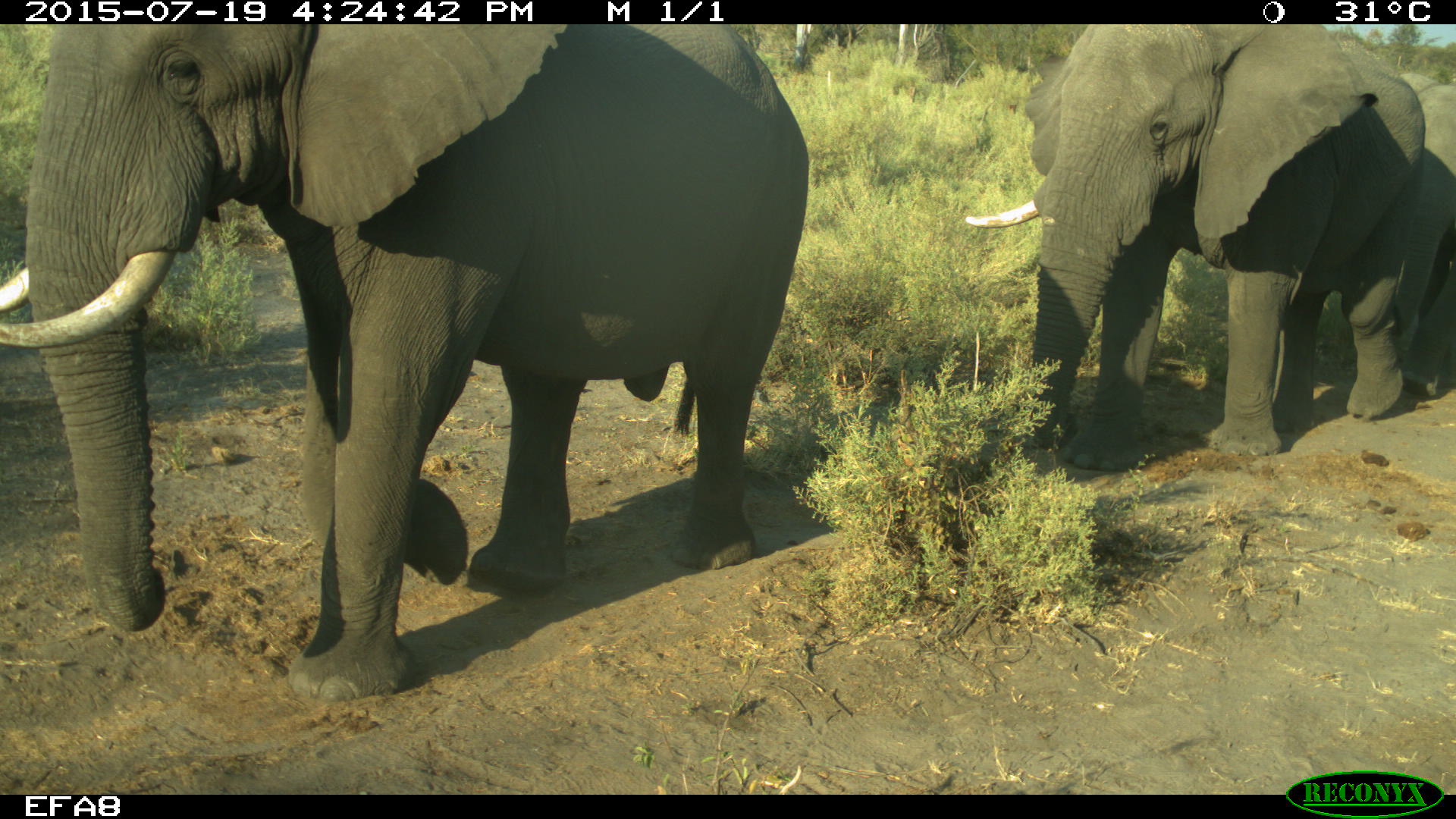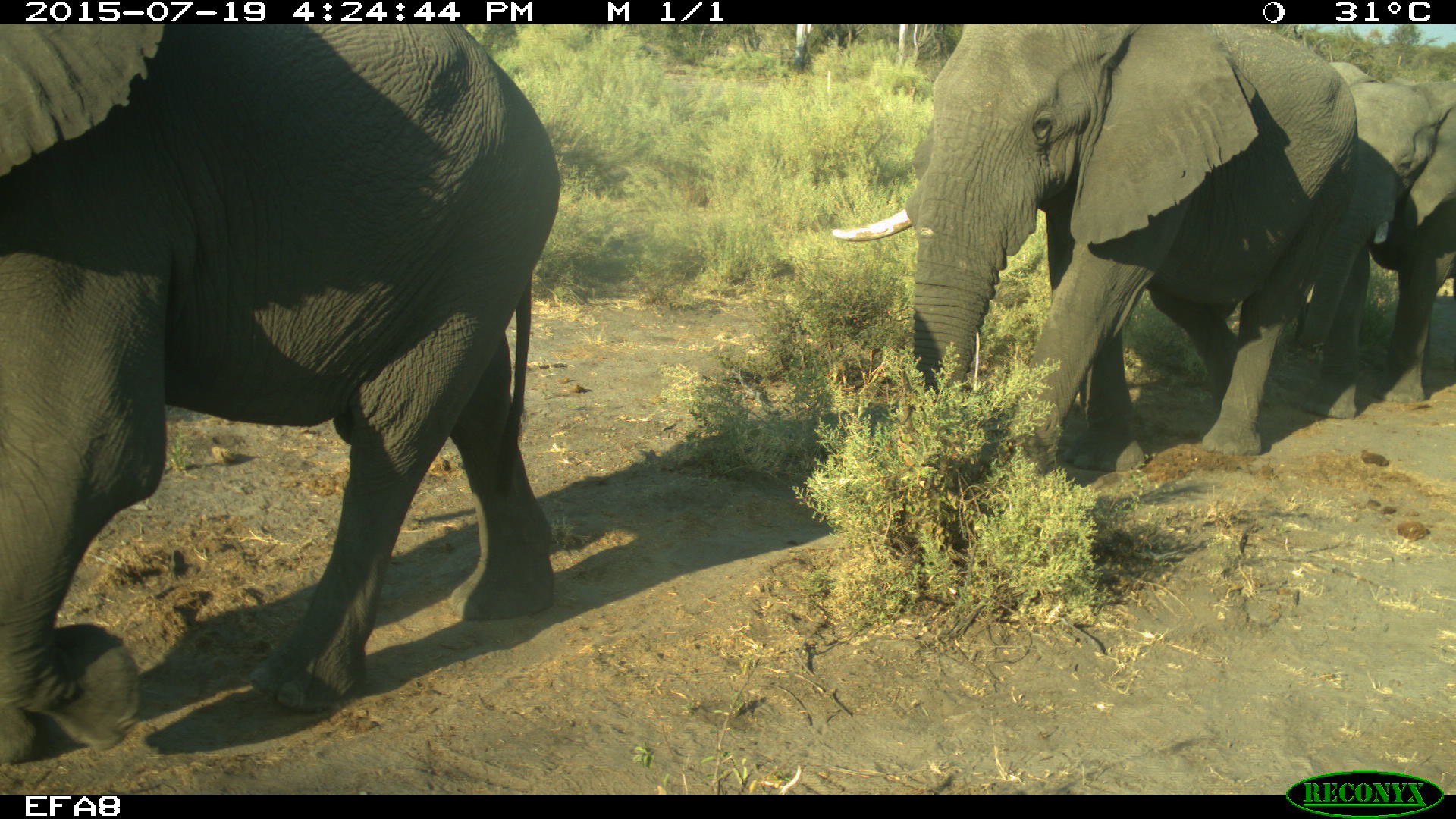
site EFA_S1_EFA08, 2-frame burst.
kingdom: Animalia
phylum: Chordata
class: Mammalia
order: Proboscidea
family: Elephantidae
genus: Loxodonta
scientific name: Loxodonta africana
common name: african bush elephant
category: elephant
Elephant (african bush elephant) (Loxodonta africana), count 3. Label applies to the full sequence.